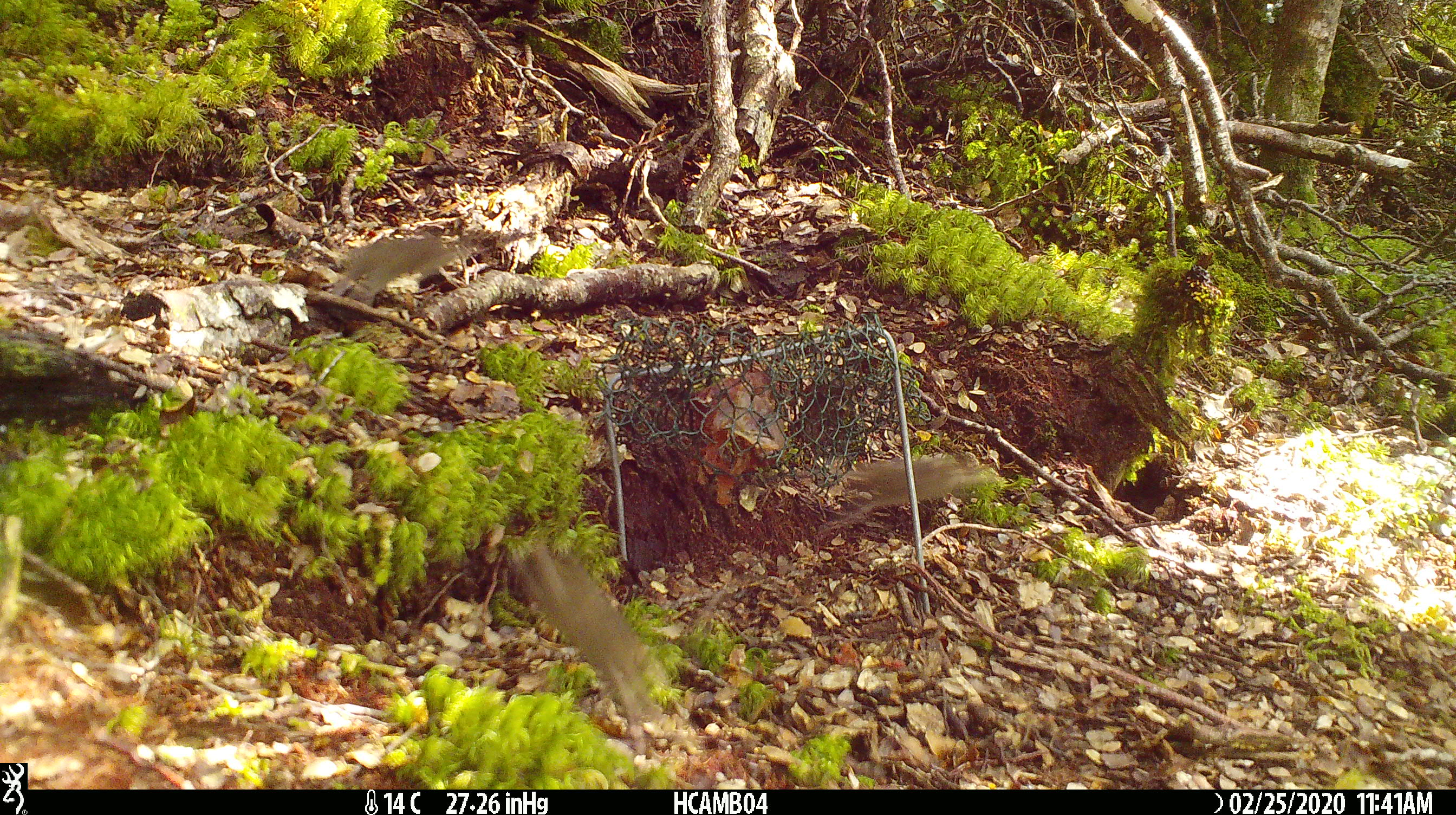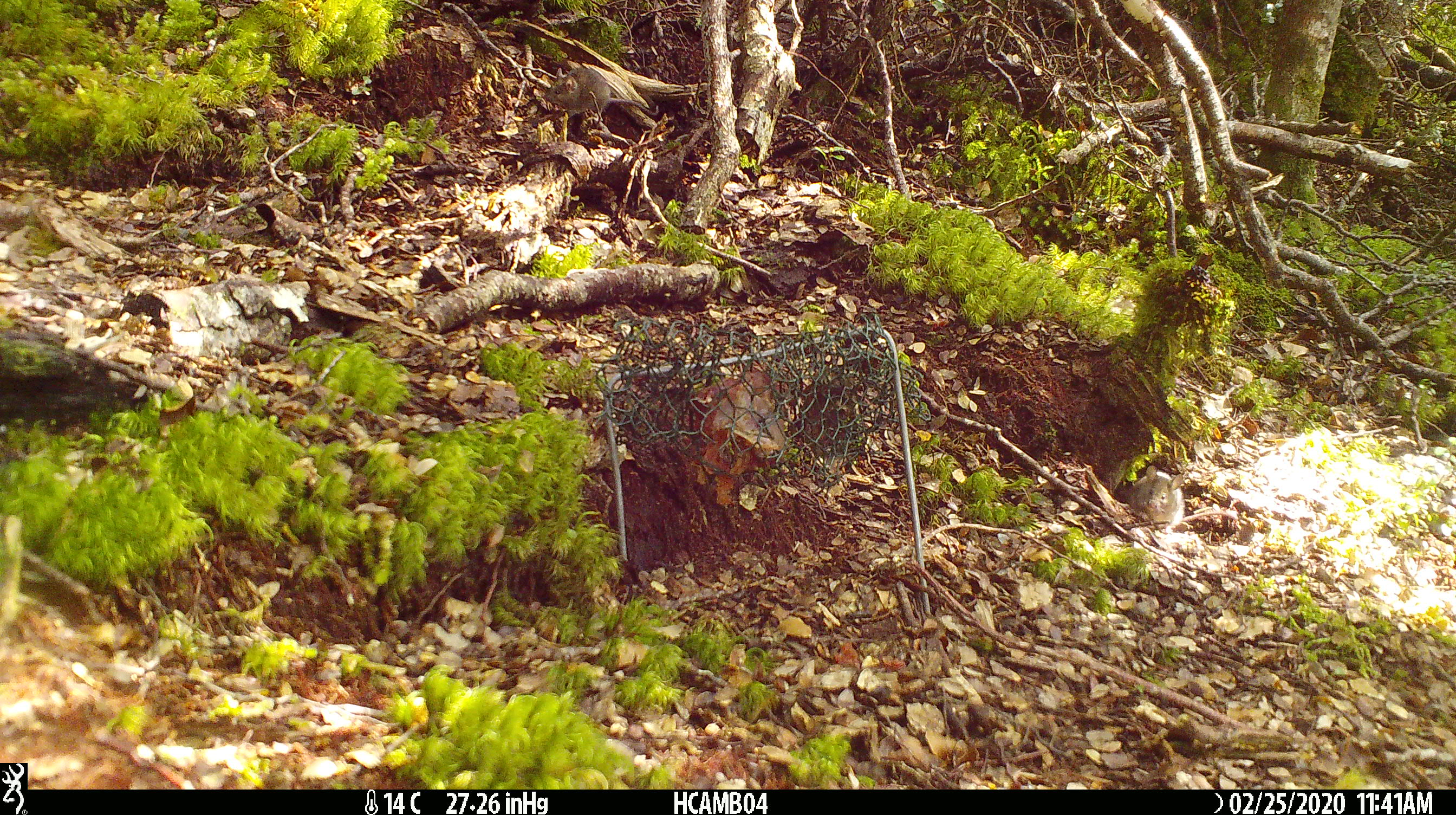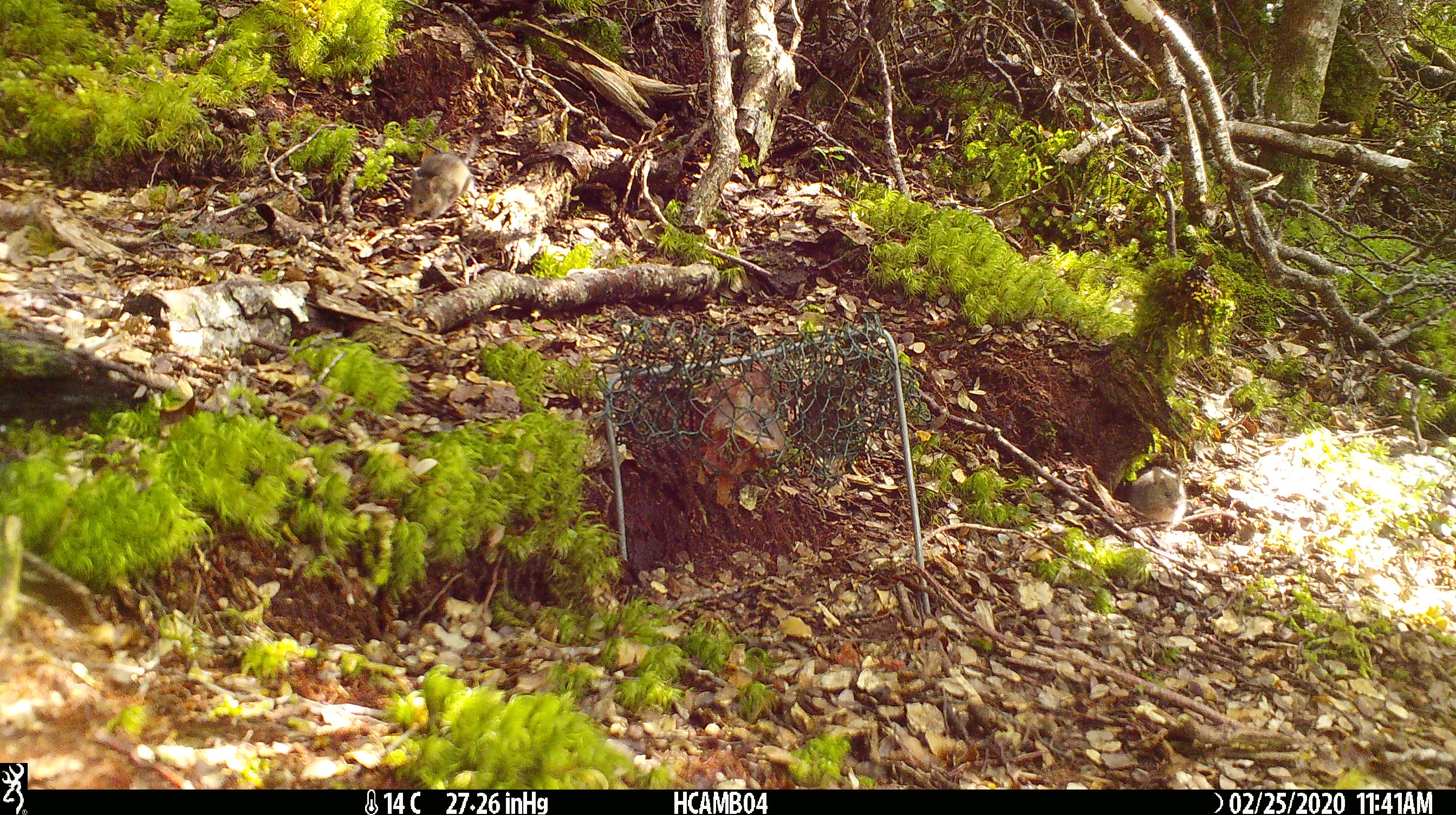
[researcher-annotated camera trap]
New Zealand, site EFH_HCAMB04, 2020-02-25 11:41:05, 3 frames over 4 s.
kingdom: Animalia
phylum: Chordata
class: Mammalia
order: Rodentia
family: Muridae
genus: Mus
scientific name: Mus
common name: mouse